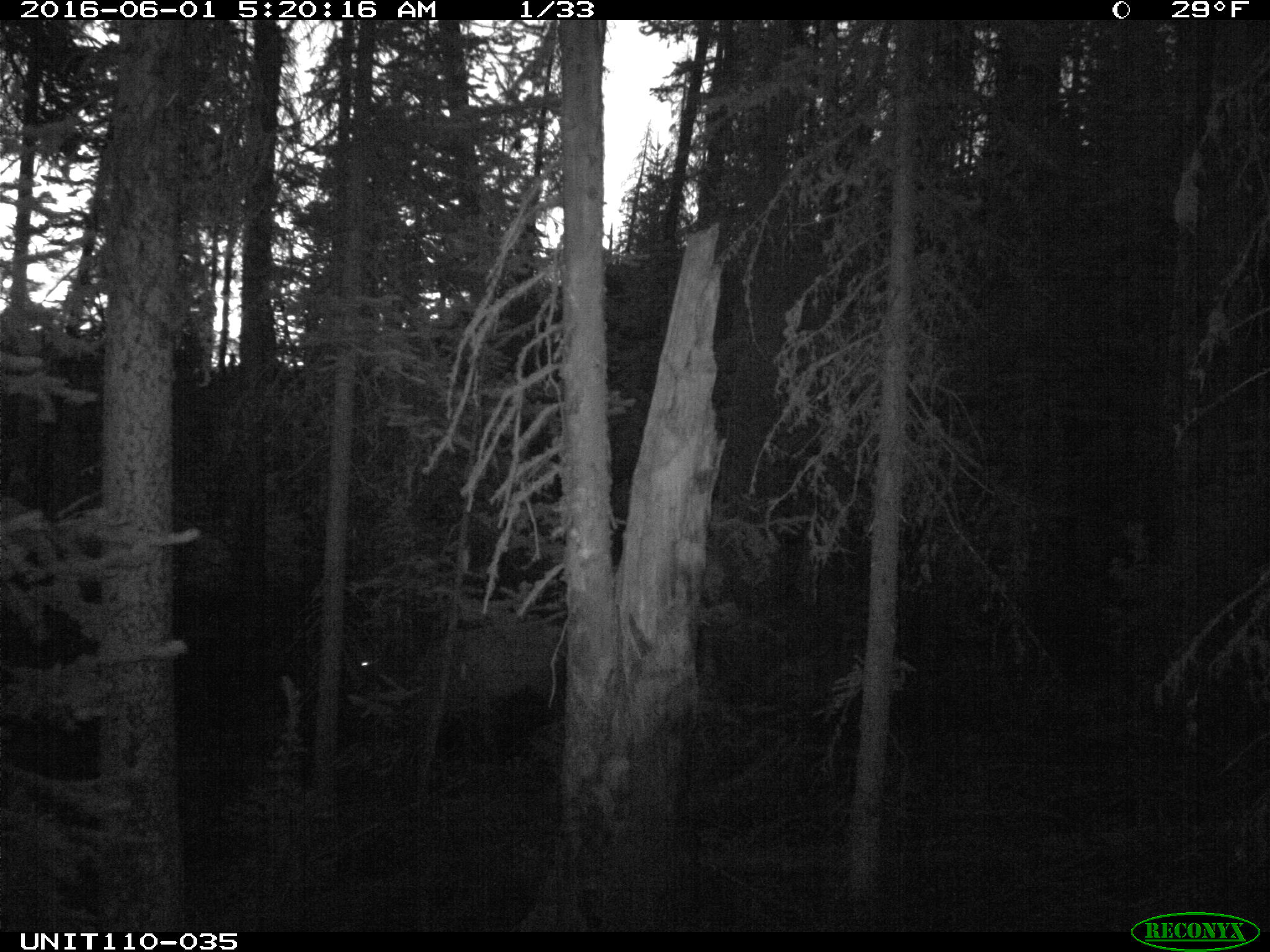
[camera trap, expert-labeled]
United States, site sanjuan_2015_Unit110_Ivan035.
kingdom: Animalia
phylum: Chordata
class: Mammalia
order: Artiodactyla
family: Cervidae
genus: Cervus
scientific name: Cervus elaphus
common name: red deer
Cervus elaphus (red deer).